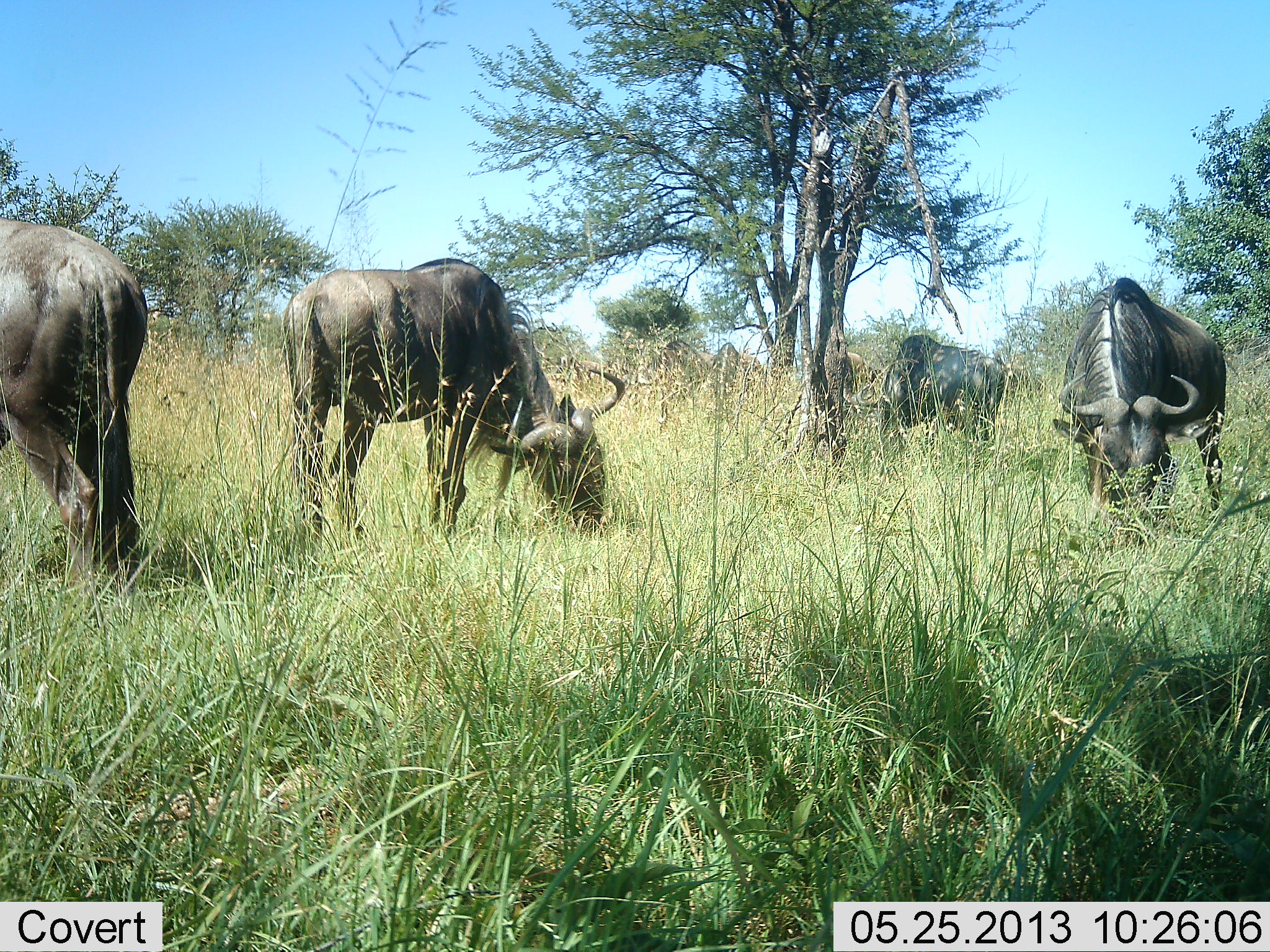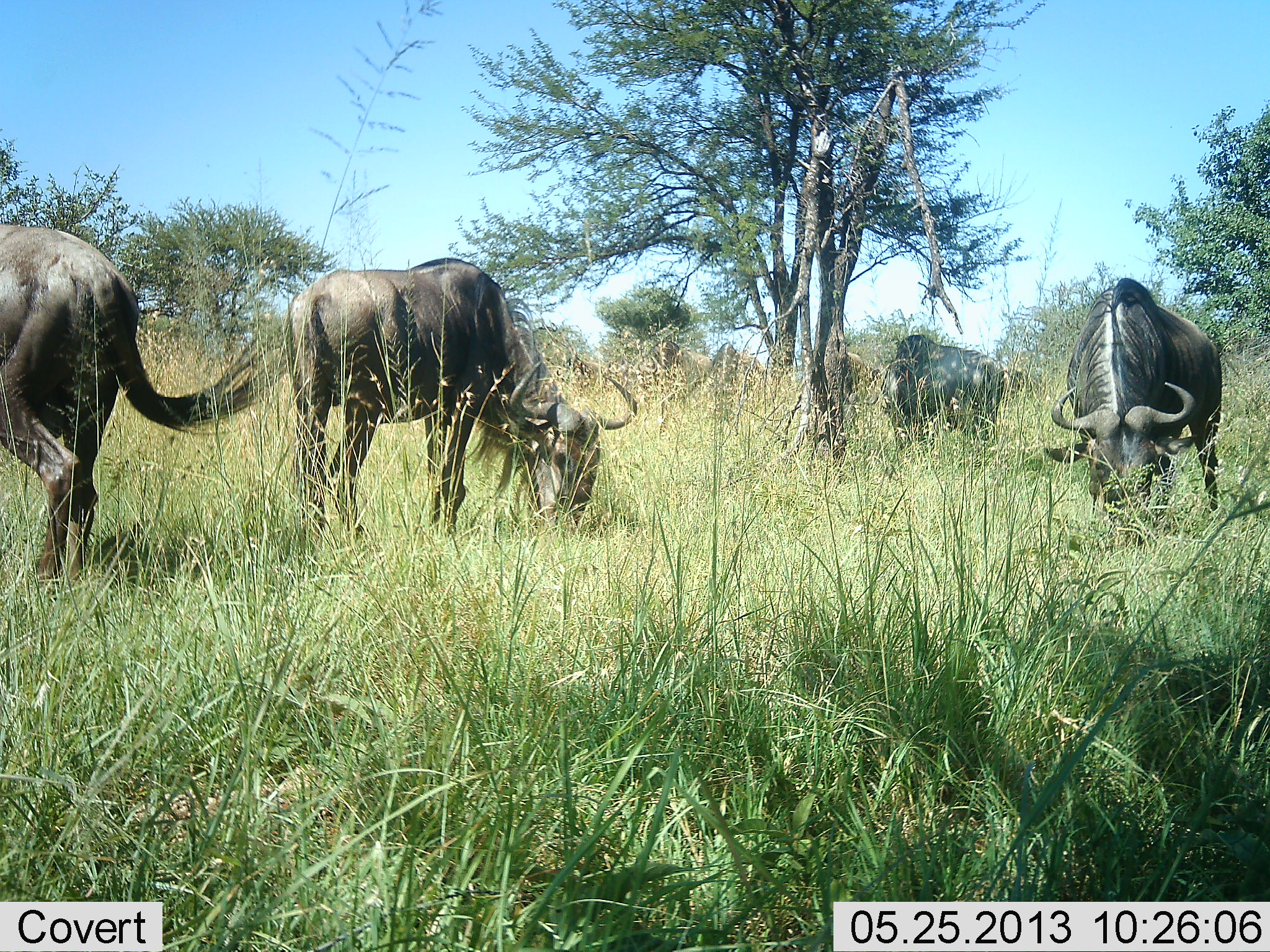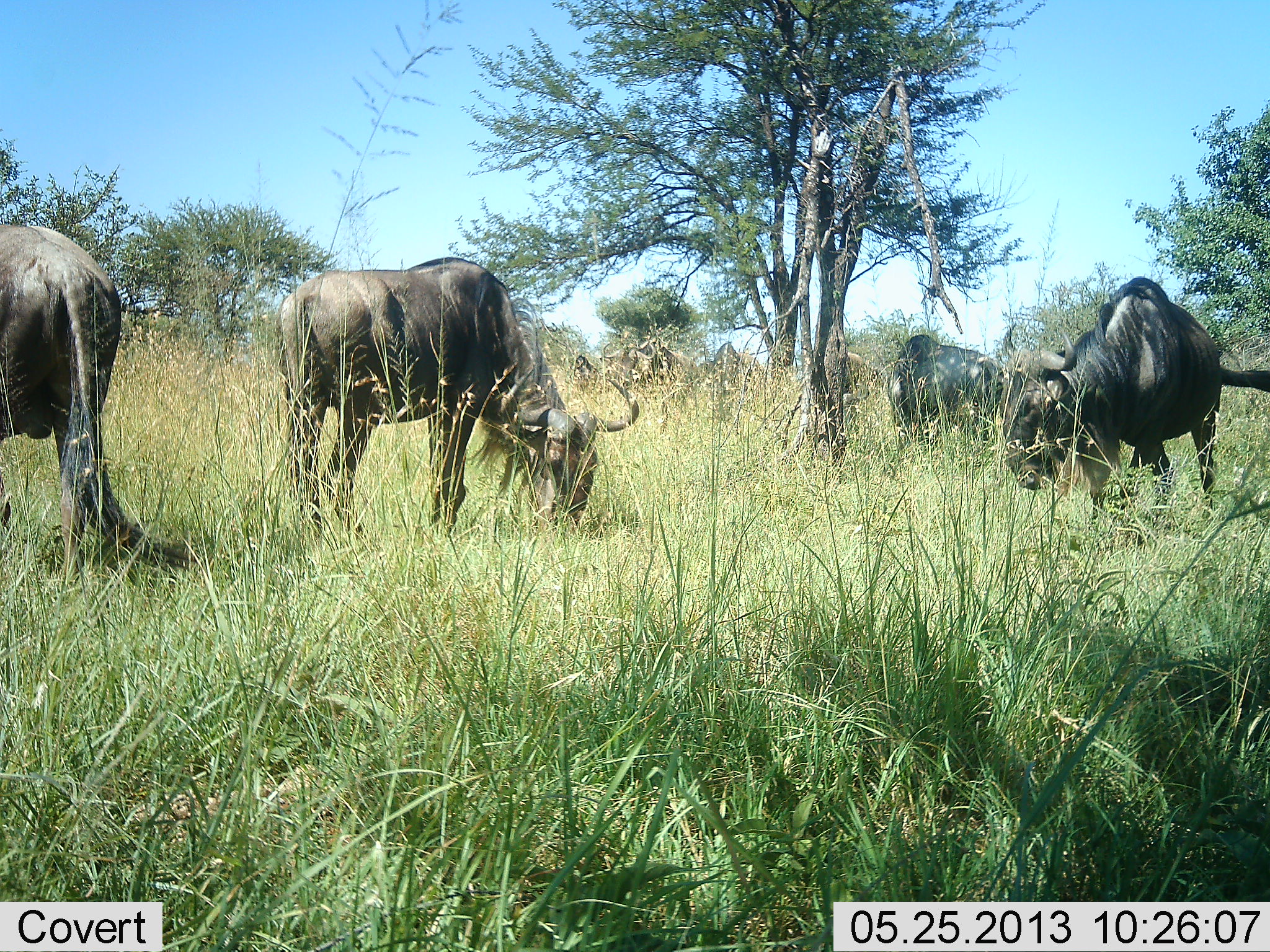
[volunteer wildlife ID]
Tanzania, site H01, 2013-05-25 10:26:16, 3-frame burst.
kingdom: Animalia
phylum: Chordata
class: Mammalia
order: Artiodactyla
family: Bovidae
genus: Connochaetes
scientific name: Connochaetes taurinus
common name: blue wildebeest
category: wildebeest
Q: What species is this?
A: Wildebeest (blue wildebeest) (Connochaetes taurinus).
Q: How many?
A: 4.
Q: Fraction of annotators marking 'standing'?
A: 50%.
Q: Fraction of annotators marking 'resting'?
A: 0%.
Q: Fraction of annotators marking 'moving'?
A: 0%.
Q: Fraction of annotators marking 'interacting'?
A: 0%.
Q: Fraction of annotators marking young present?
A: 0%.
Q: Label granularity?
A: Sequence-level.